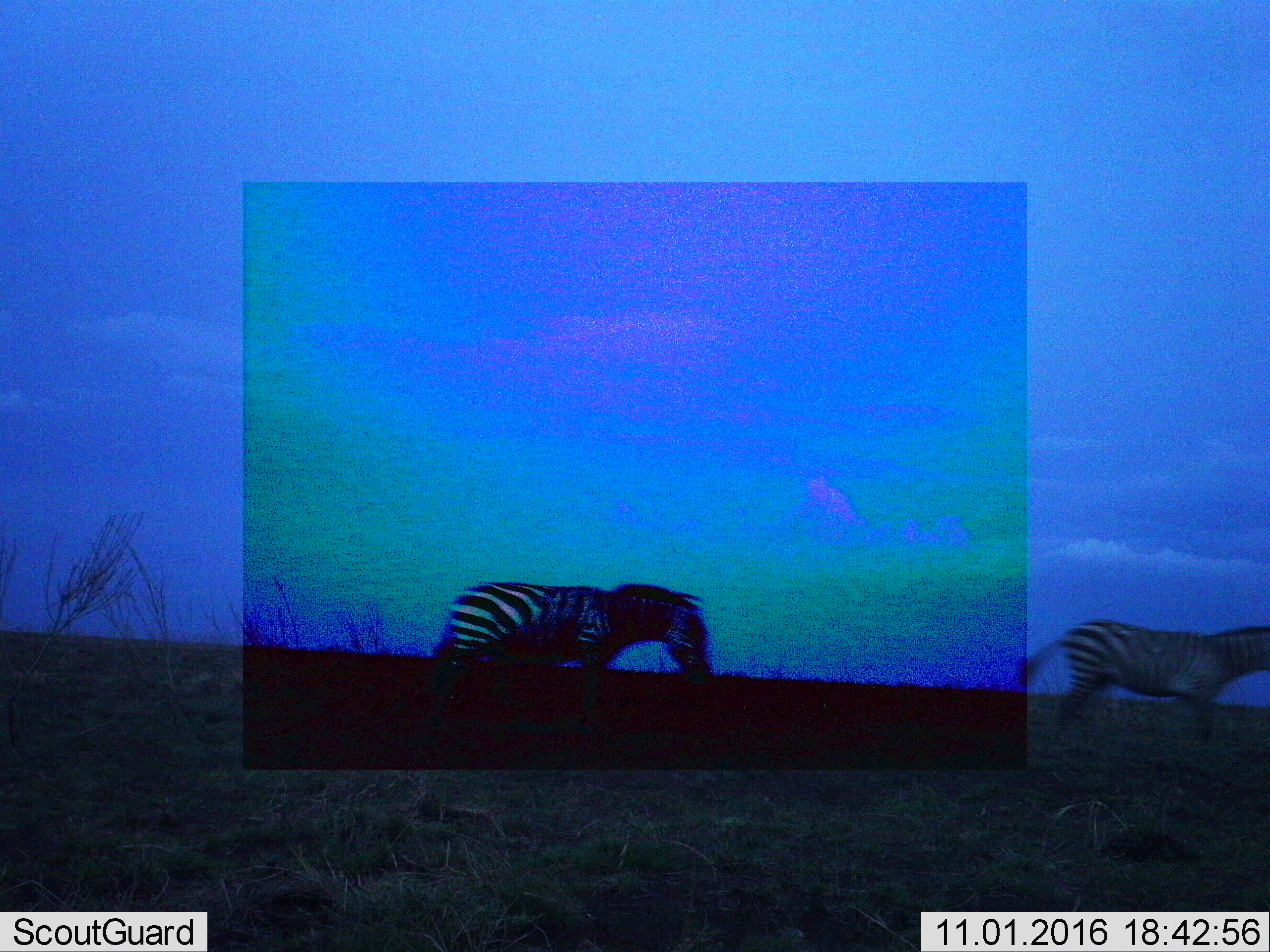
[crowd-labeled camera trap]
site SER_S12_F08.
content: unidentified animal